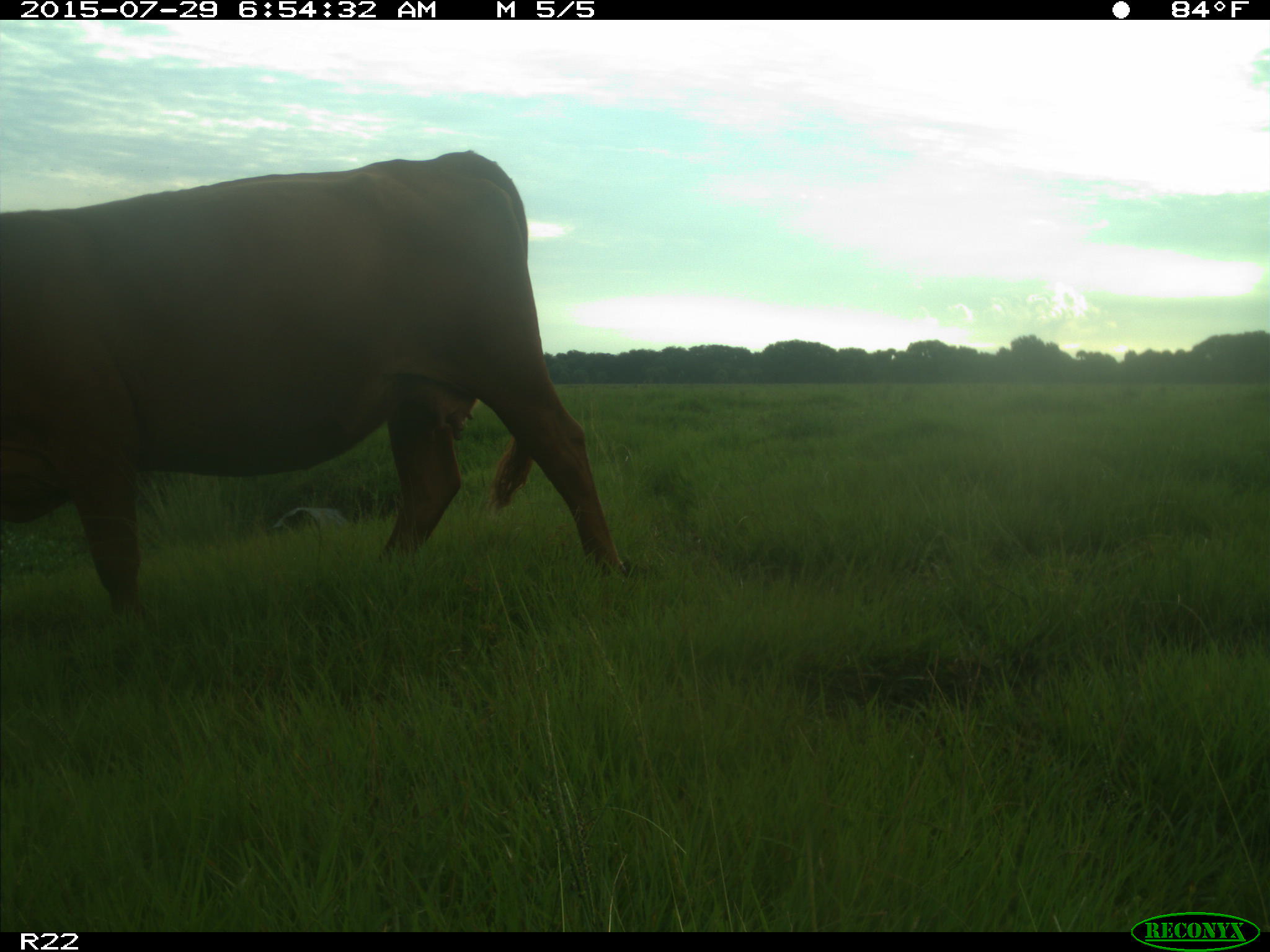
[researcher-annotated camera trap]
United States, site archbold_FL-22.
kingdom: Animalia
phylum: Chordata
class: Mammalia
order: Artiodactyla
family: Bovidae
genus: Bos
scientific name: Bos taurus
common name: domestic cow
Bos taurus (domestic cow).